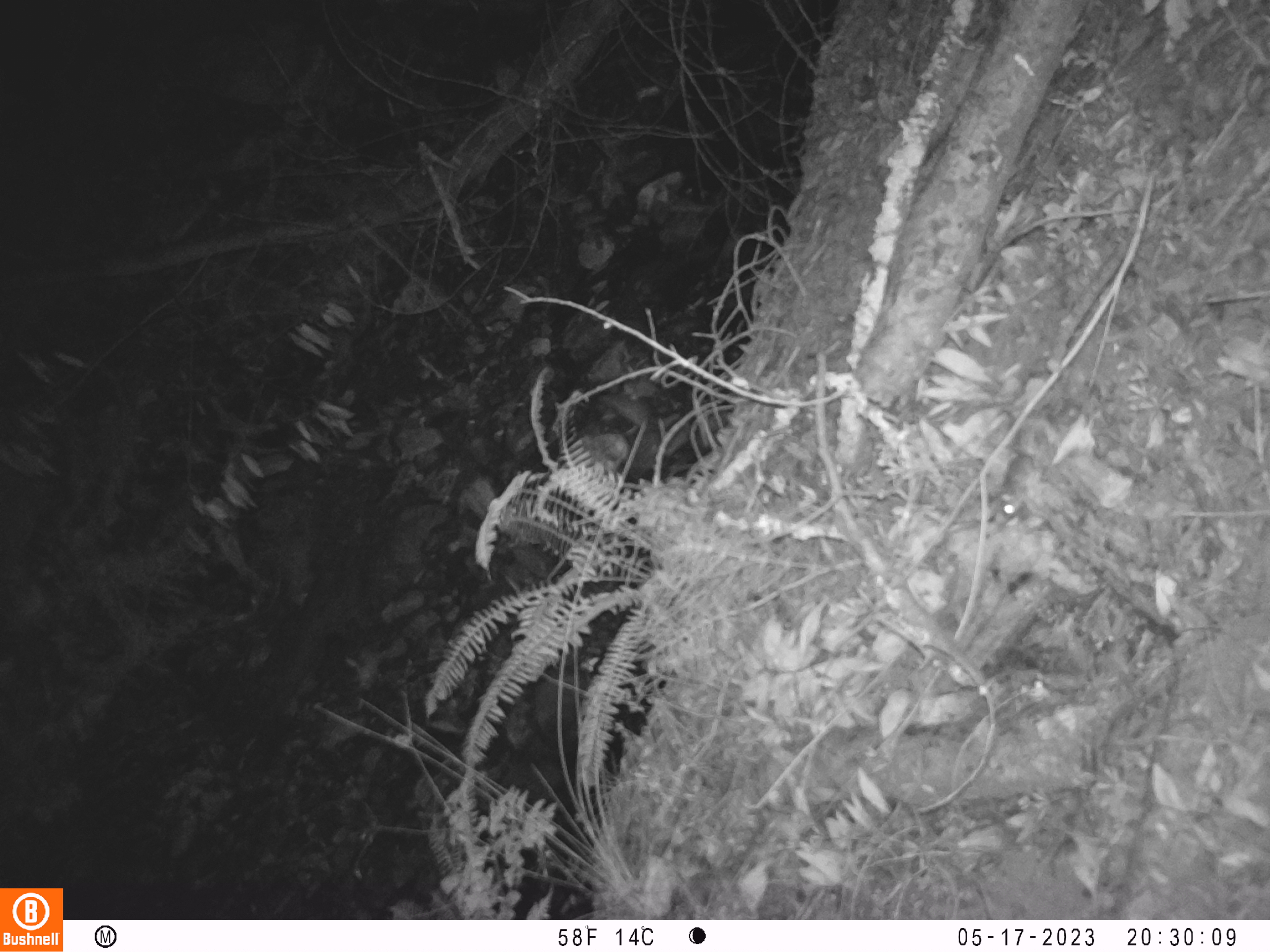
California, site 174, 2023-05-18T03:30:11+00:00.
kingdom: Animalia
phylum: Chordata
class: Mammalia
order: Rodentia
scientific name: Rodentia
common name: mouse or rat